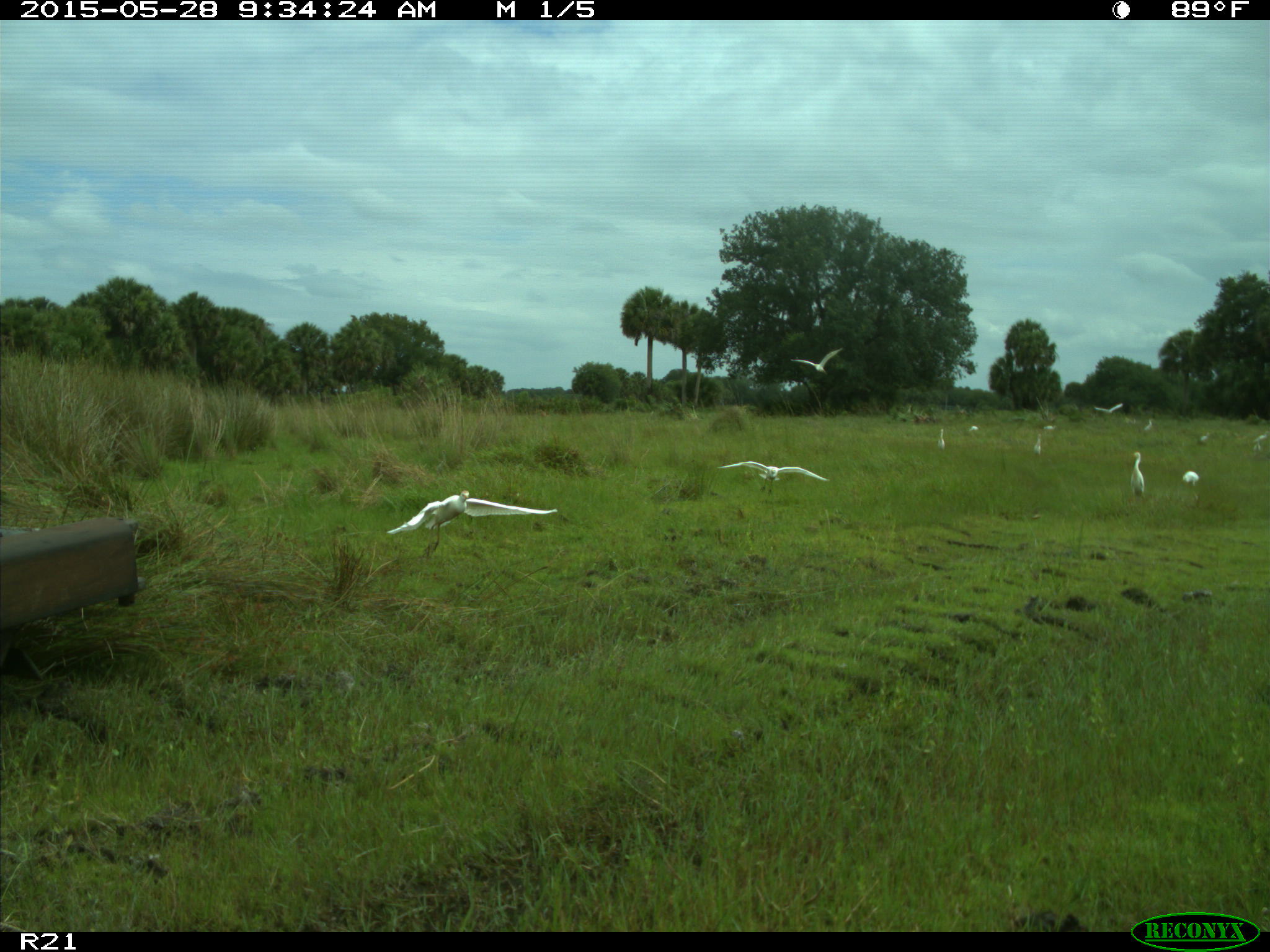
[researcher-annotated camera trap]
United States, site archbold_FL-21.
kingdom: Animalia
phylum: Chordata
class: Aves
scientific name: Aves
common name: birds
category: unidentified bird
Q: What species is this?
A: Unidentified bird (birds) (Aves).